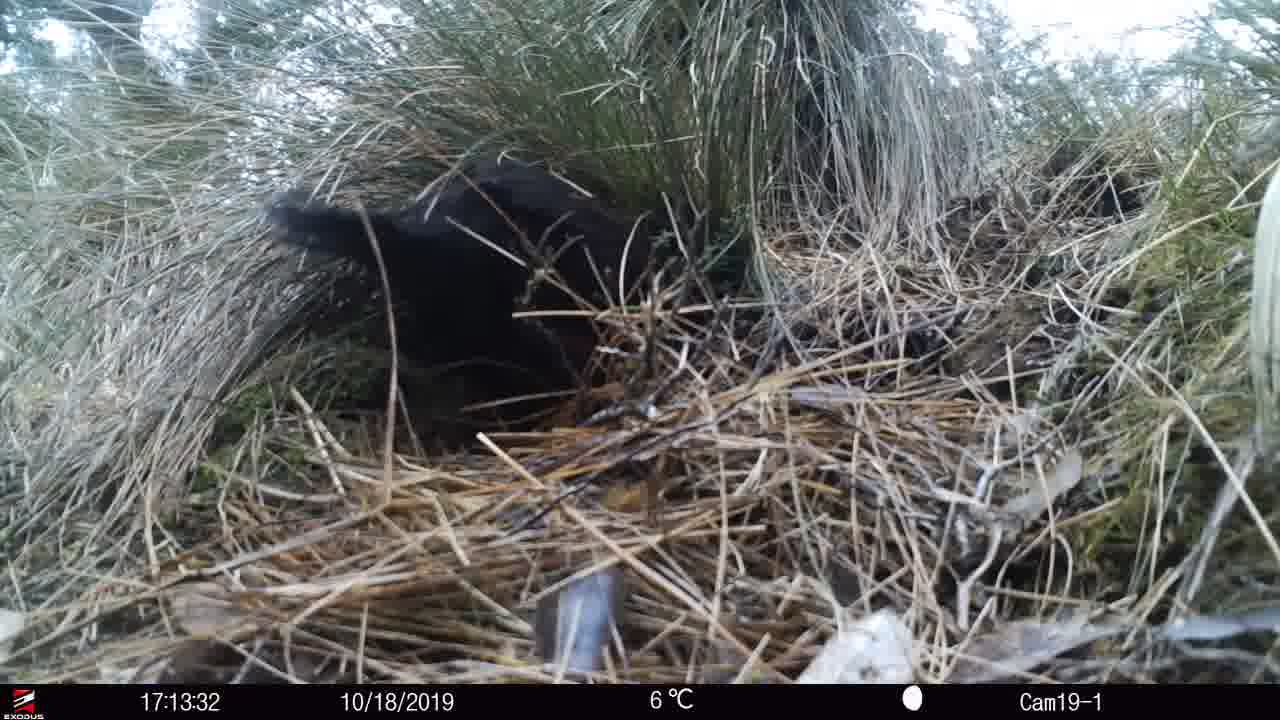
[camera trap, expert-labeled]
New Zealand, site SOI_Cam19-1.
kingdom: Animalia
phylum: Chordata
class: Aves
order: Gruiformes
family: Rallidae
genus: Gallirallus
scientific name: Gallirallus australis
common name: weka